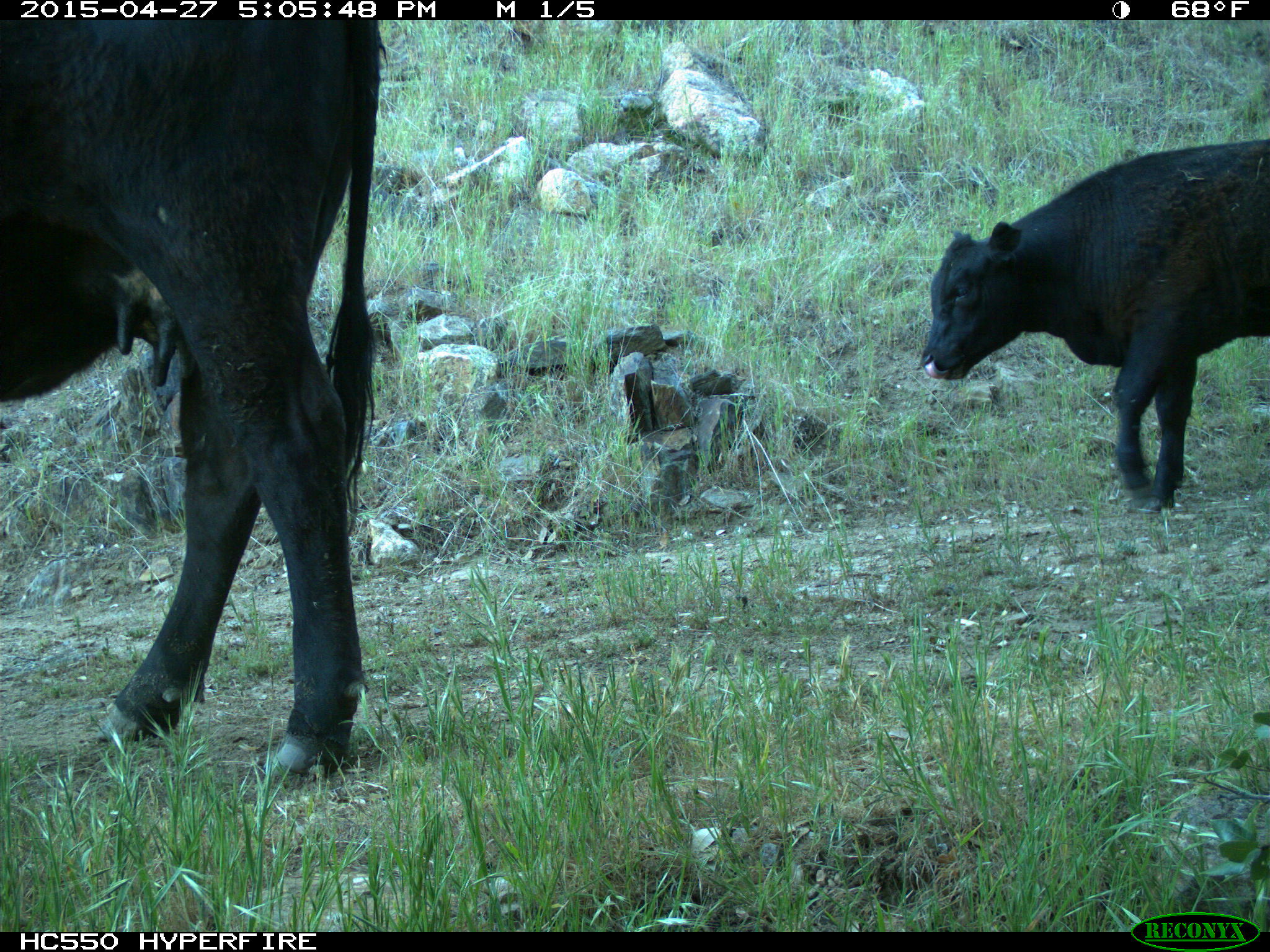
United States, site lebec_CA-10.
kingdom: Animalia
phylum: Chordata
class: Mammalia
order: Artiodactyla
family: Bovidae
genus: Bos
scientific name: Bos taurus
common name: domestic cow